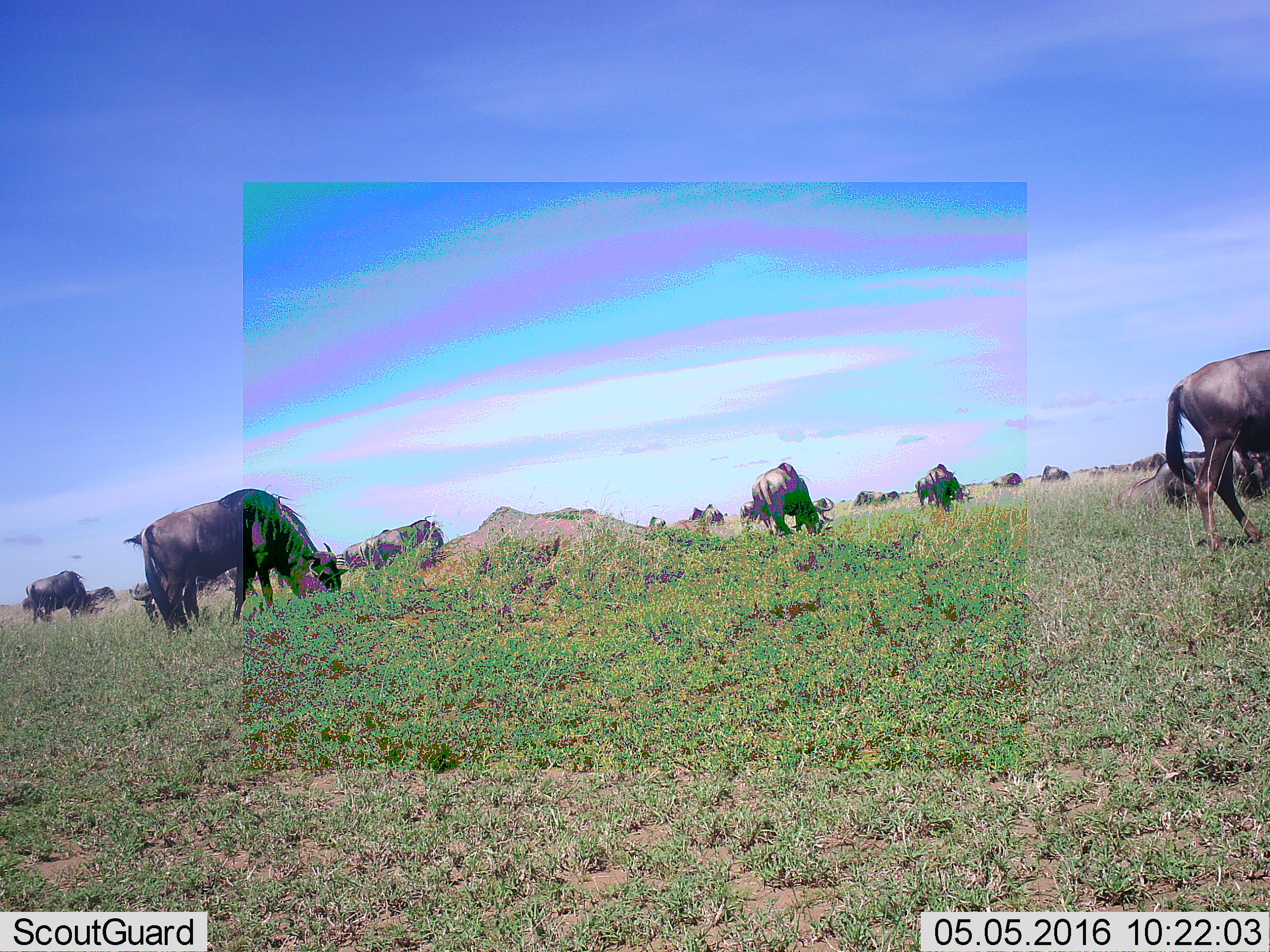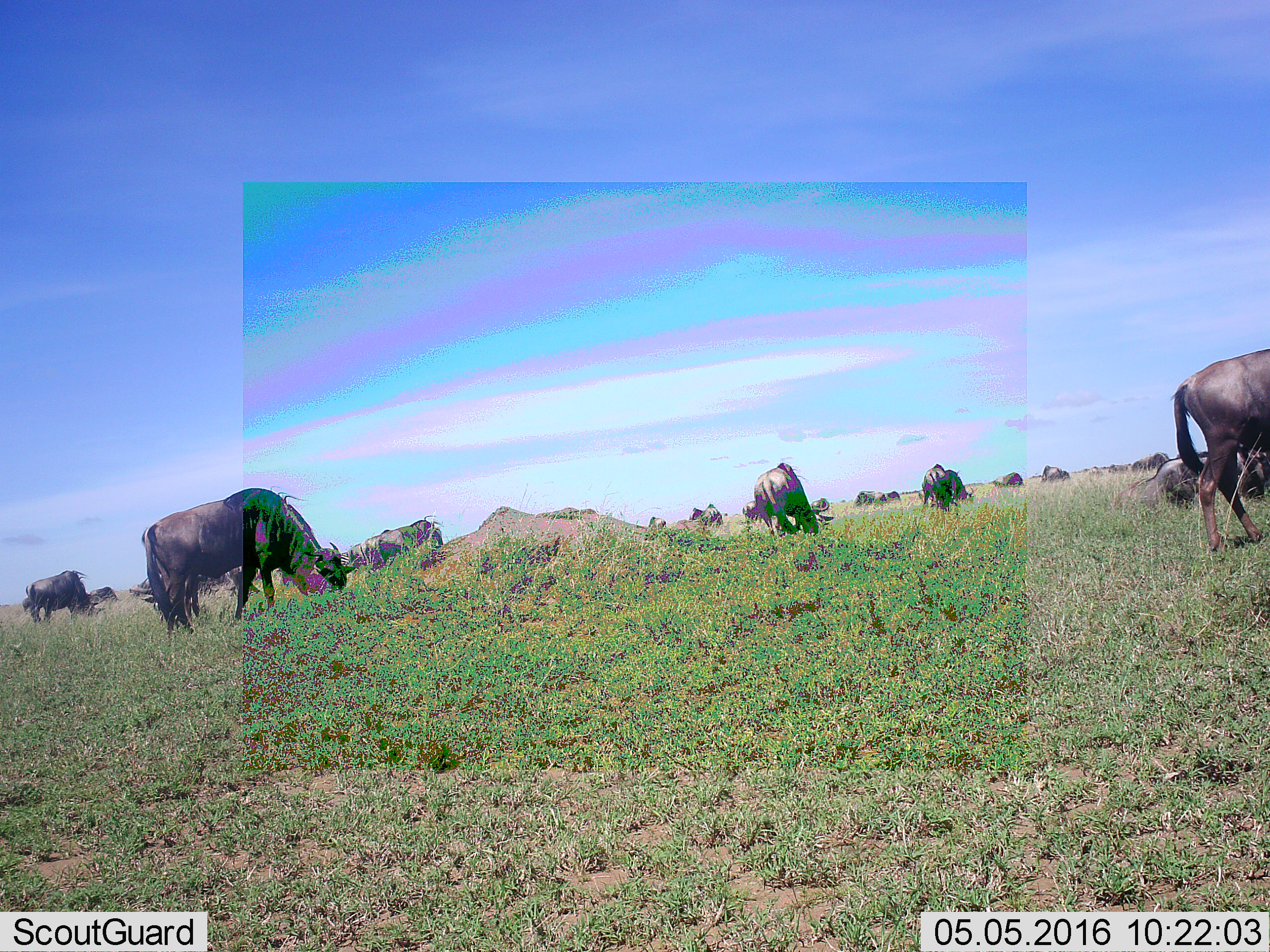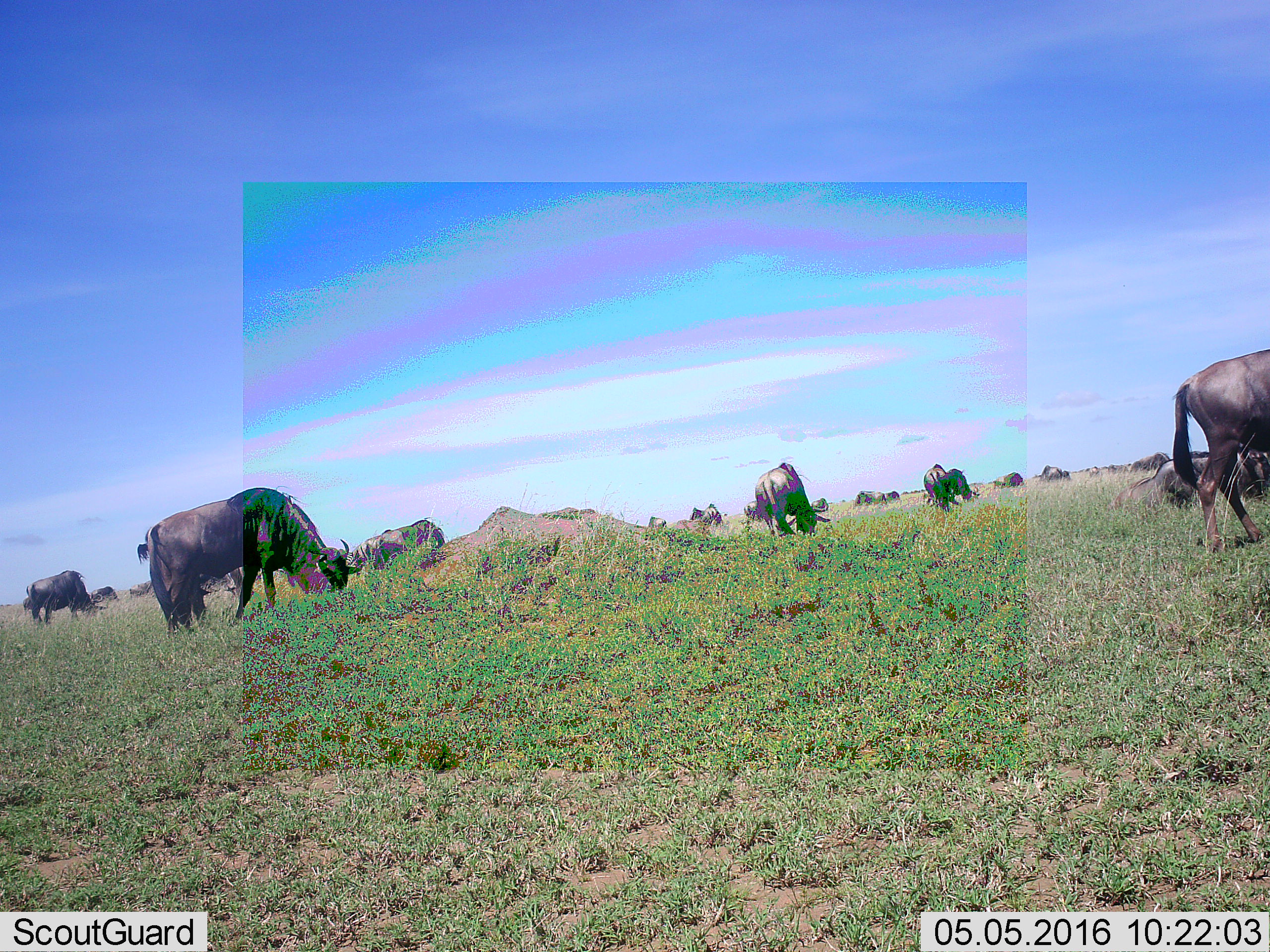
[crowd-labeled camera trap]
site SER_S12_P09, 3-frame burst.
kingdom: Animalia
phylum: Chordata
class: Mammalia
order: Artiodactyla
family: Bovidae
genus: Connochaetes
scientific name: Connochaetes taurinus taurinus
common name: blue wildebeest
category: wildebeestblue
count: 11-50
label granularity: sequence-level